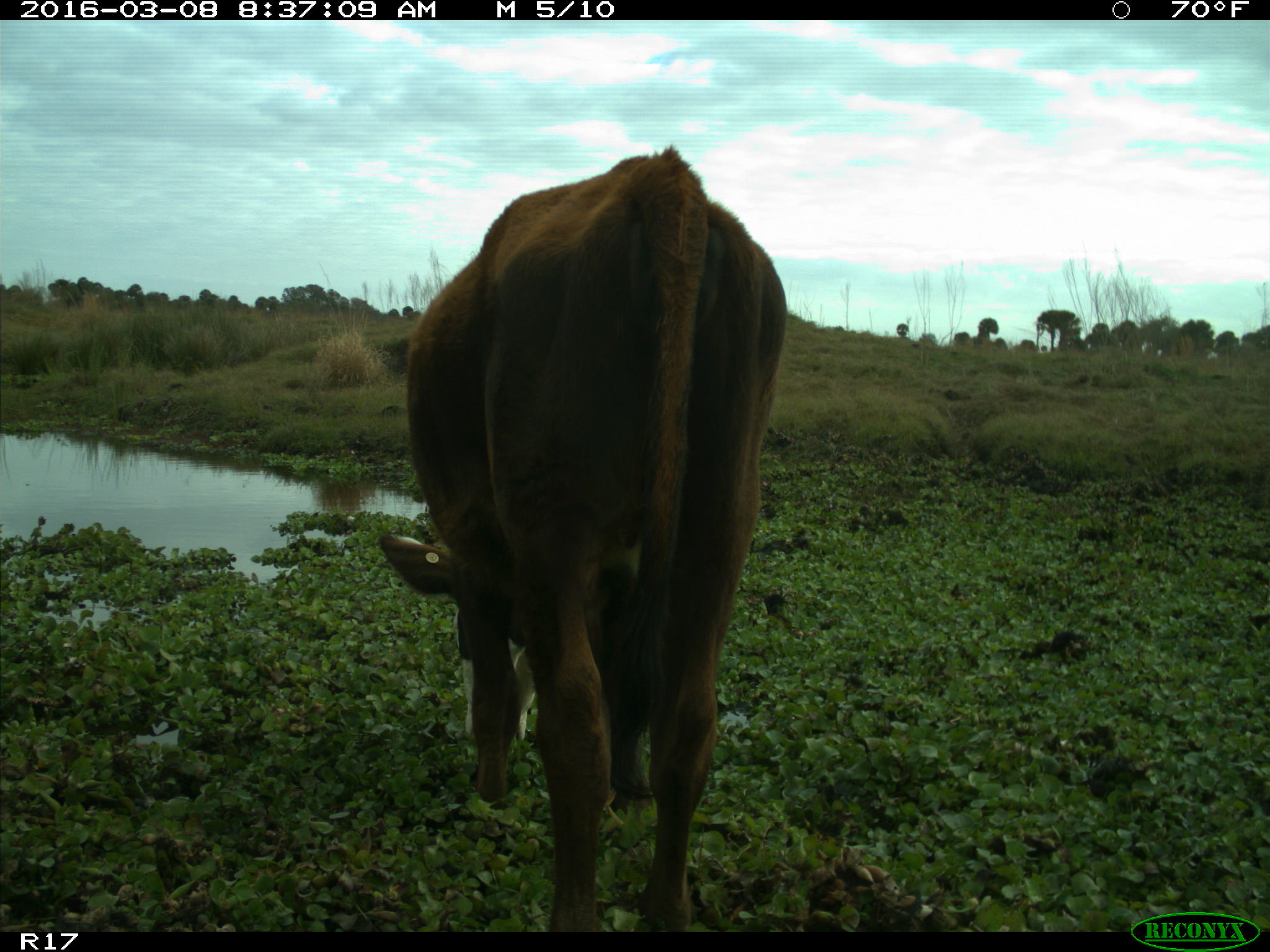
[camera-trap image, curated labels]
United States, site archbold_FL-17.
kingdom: Animalia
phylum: Chordata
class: Mammalia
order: Artiodactyla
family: Bovidae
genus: Bos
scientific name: Bos taurus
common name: domestic cow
Bos taurus (domestic cow).